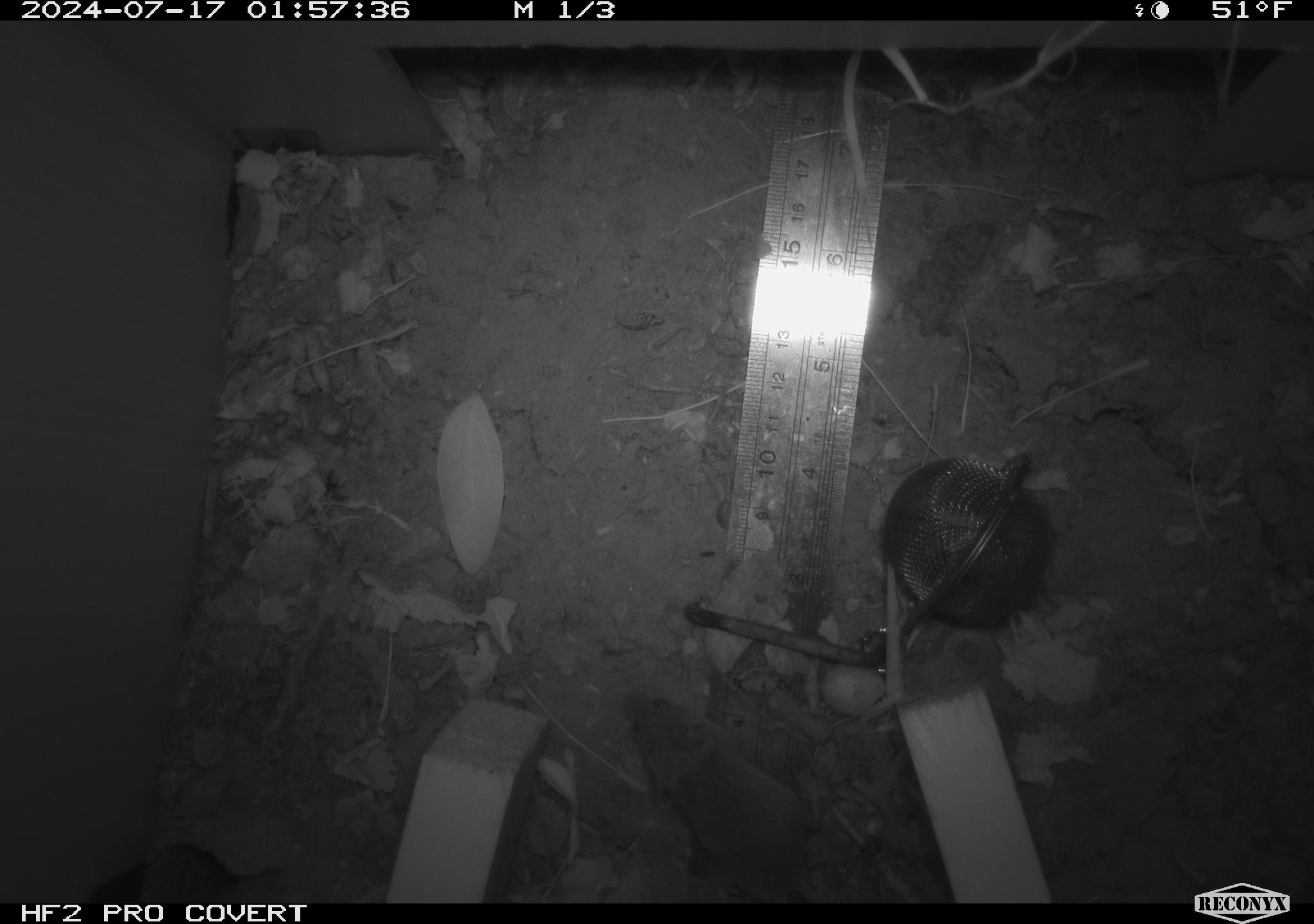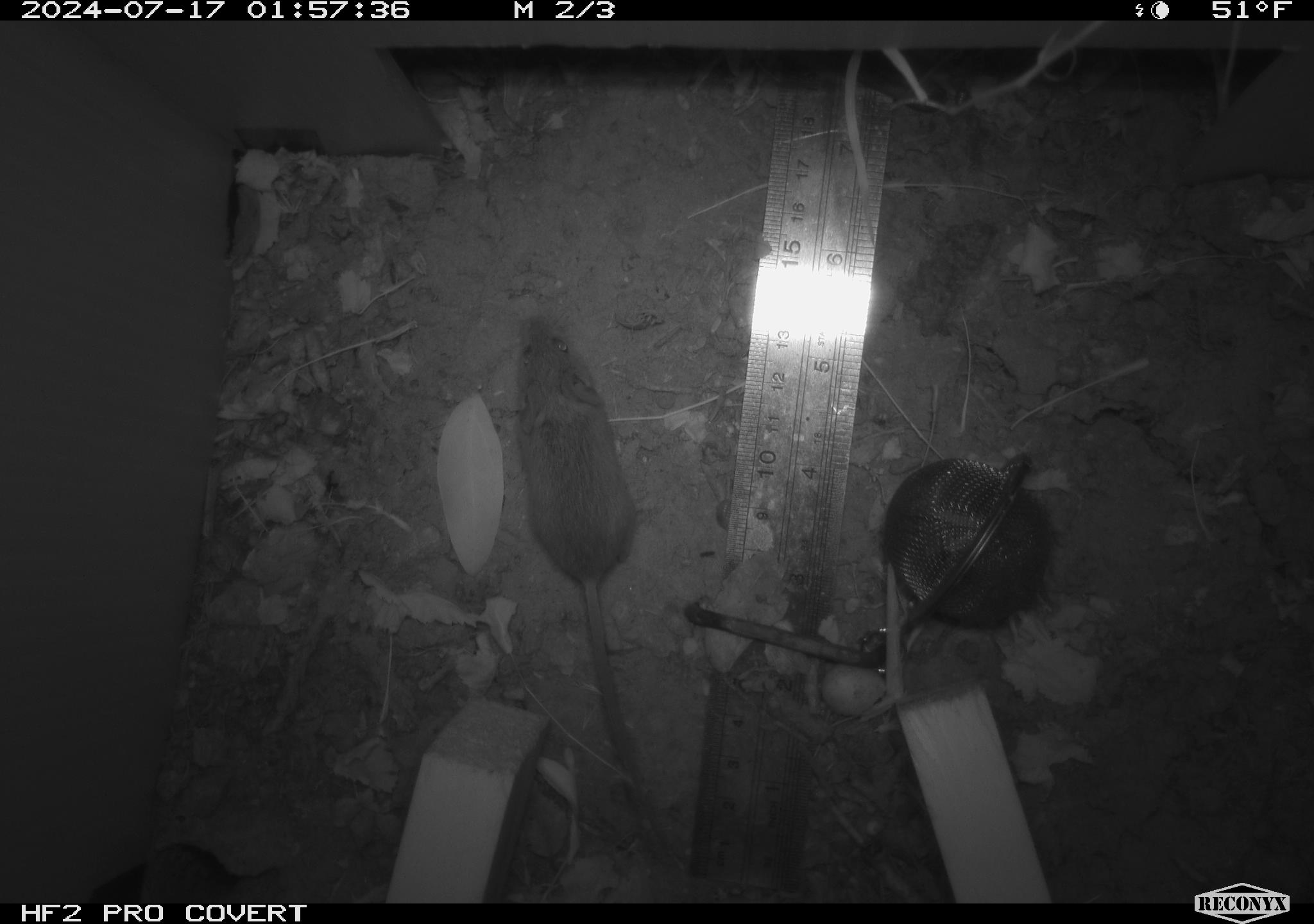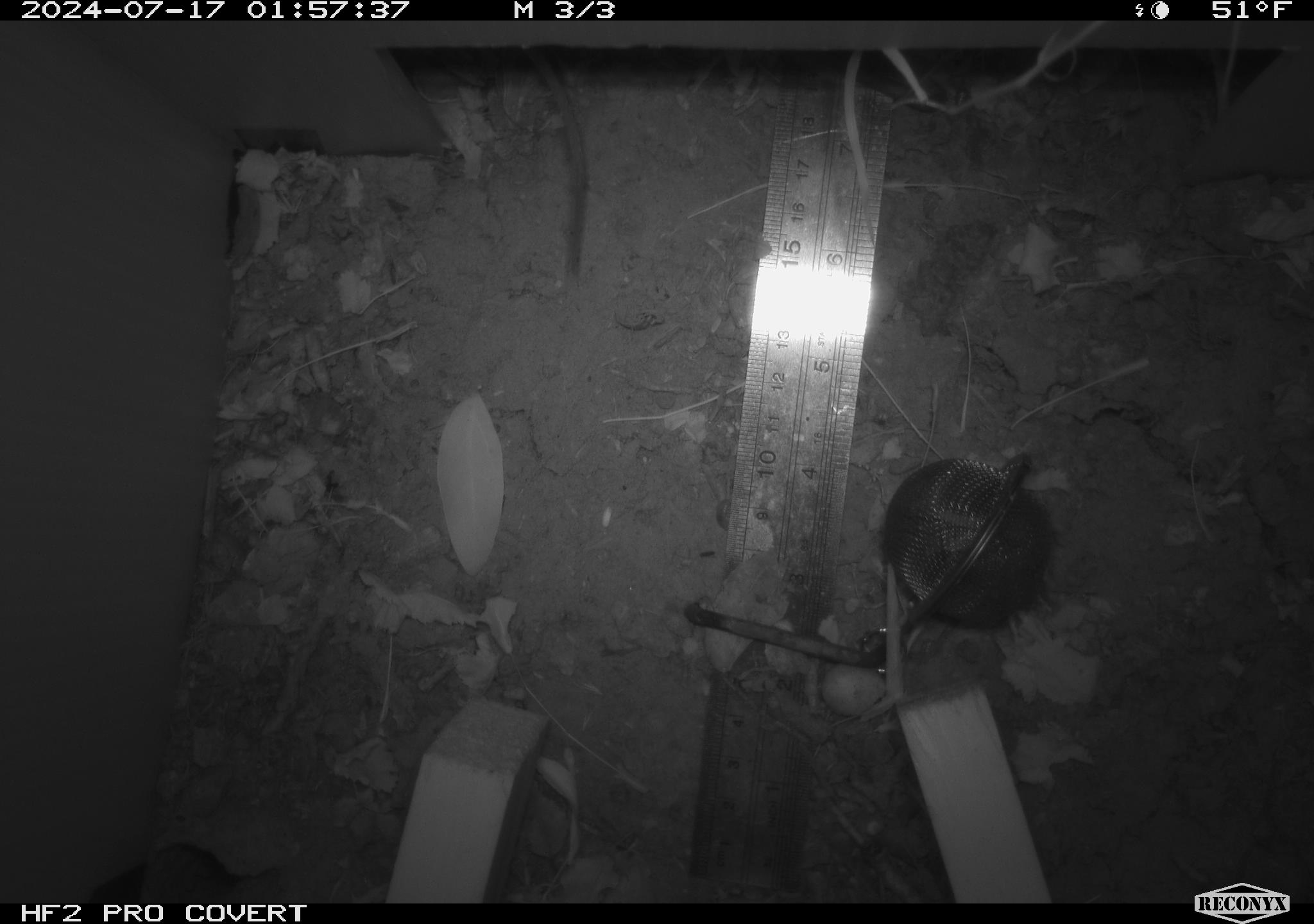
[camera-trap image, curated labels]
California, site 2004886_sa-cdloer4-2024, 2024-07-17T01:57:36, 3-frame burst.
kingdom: Animalia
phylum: Chordata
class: Mammalia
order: Rodentia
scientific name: Rodentia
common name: rodent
Rodent (Rodentia).